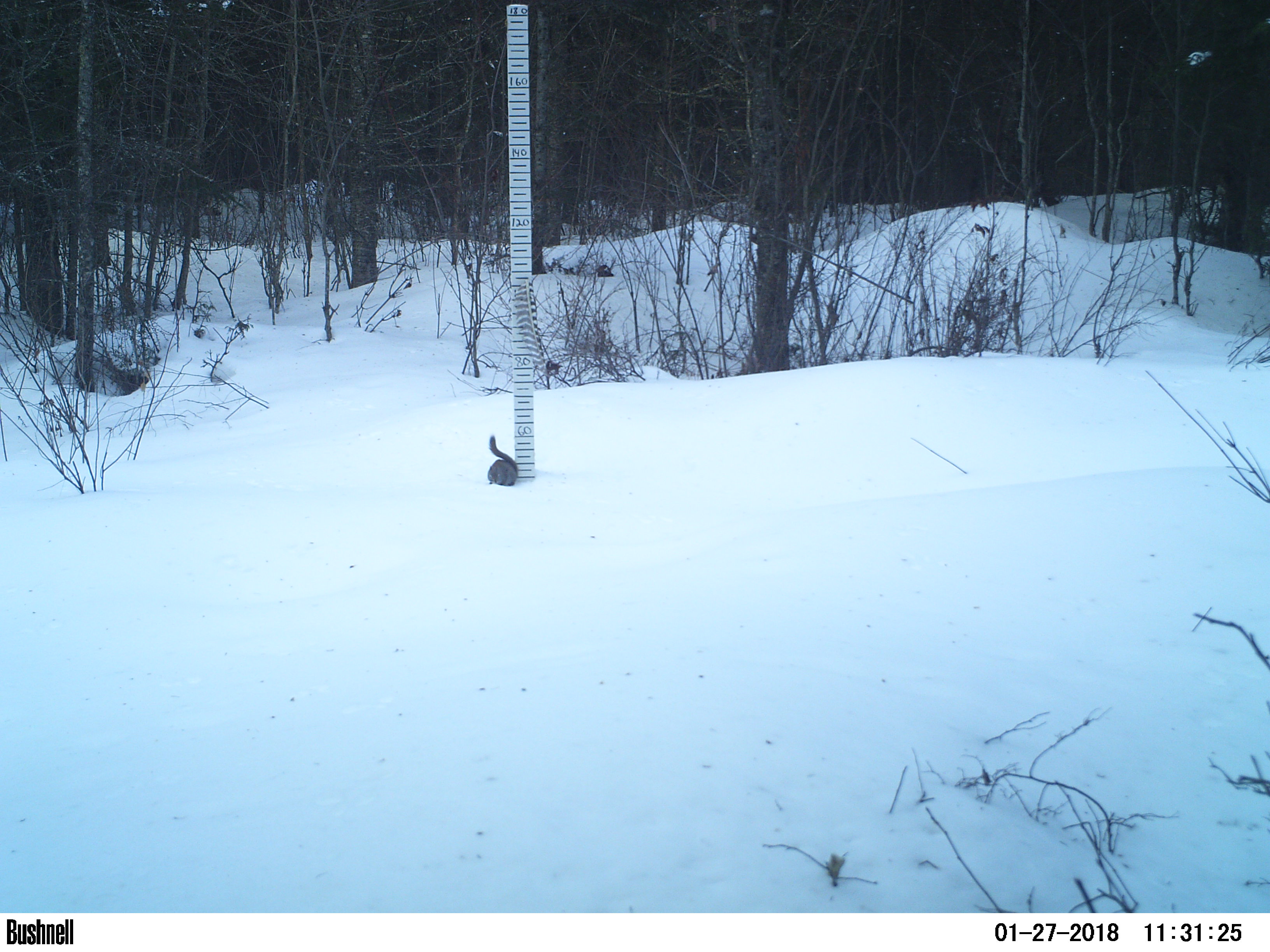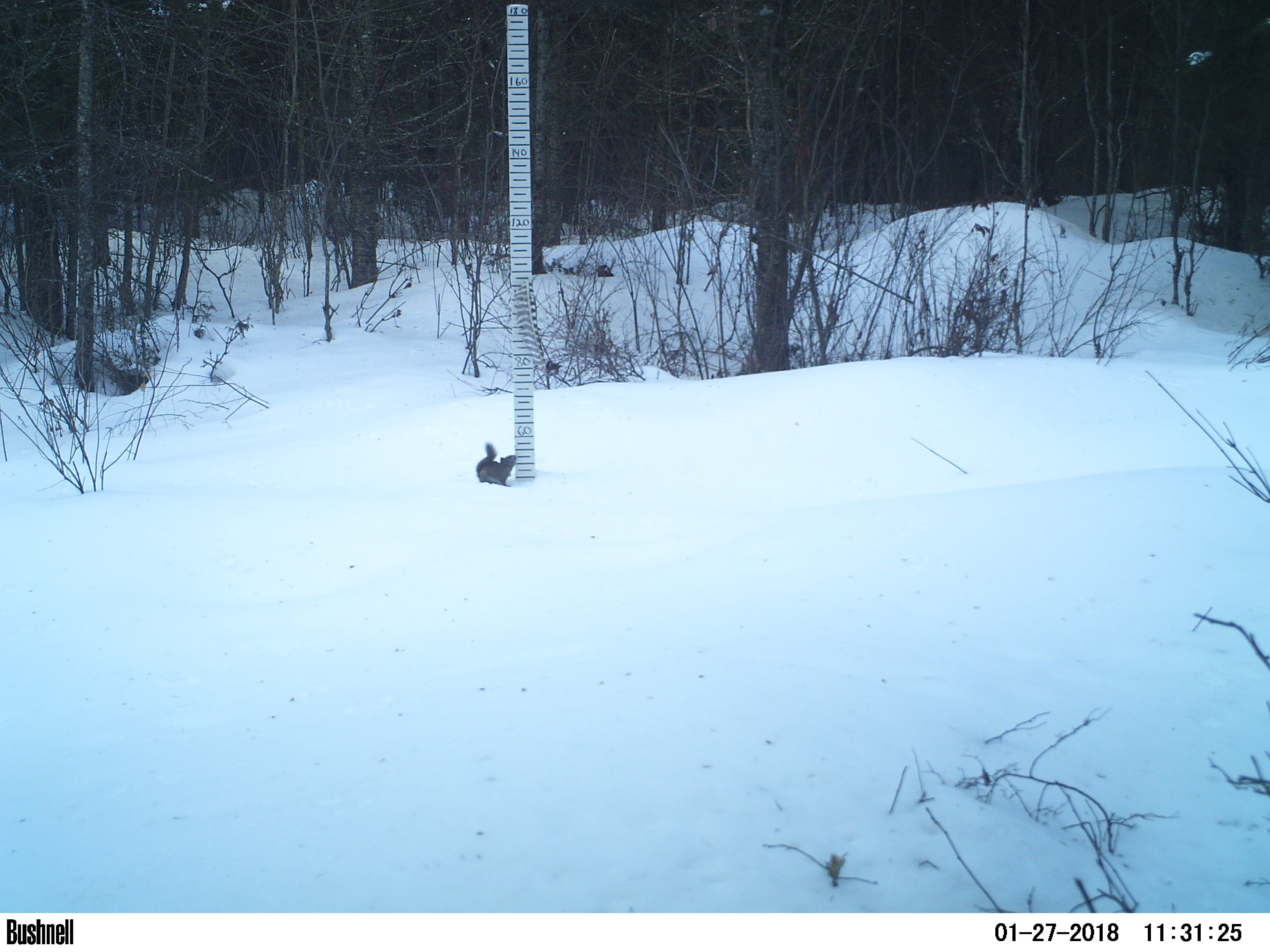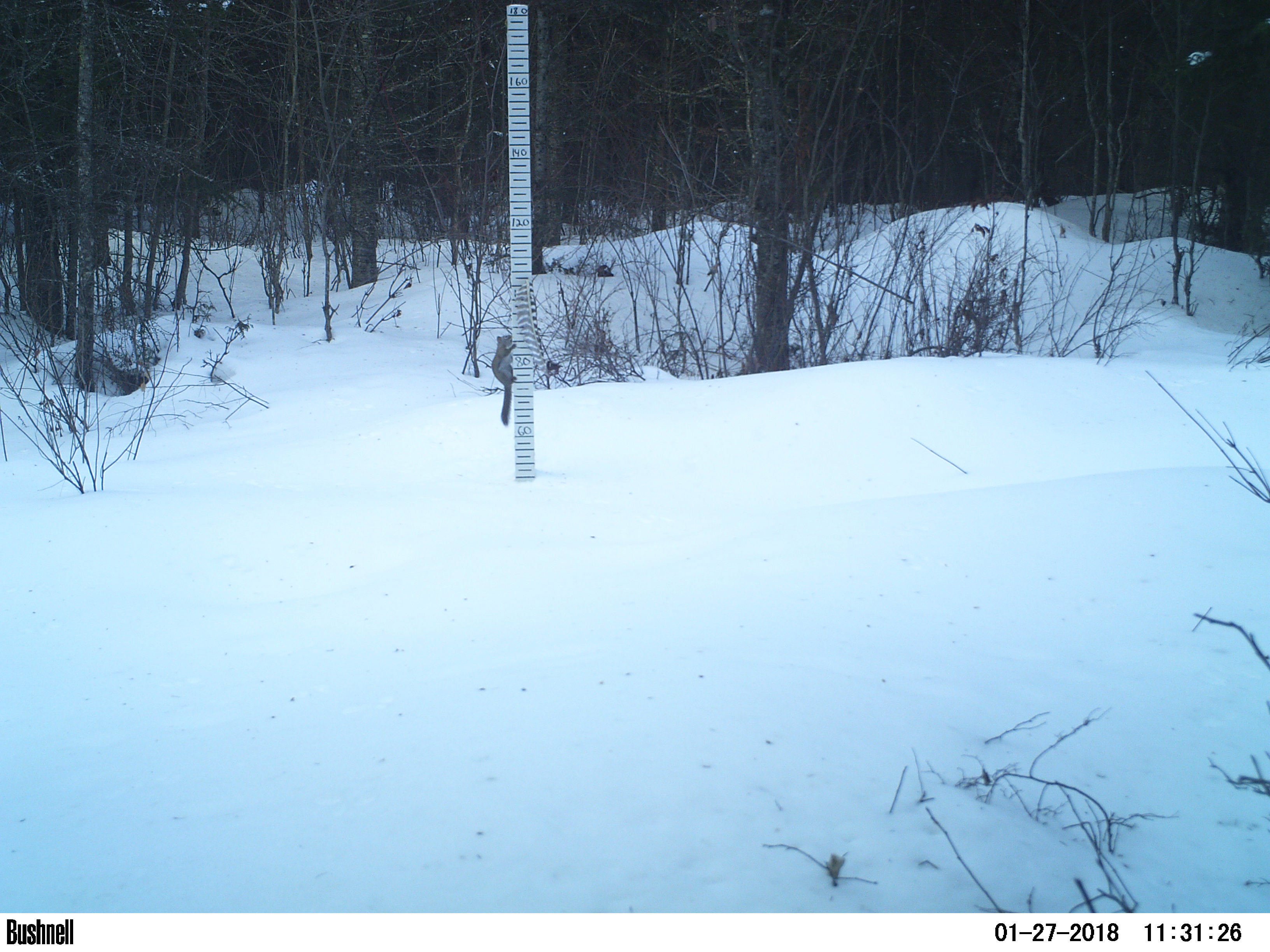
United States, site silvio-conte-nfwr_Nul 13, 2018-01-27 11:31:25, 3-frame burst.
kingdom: Animalia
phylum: Chordata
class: Mammalia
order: Rodentia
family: Sciuridae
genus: Tamiasciurus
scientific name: Tamiasciurus hudsonicus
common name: red squirrel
Red squirrel (Tamiasciurus hudsonicus).